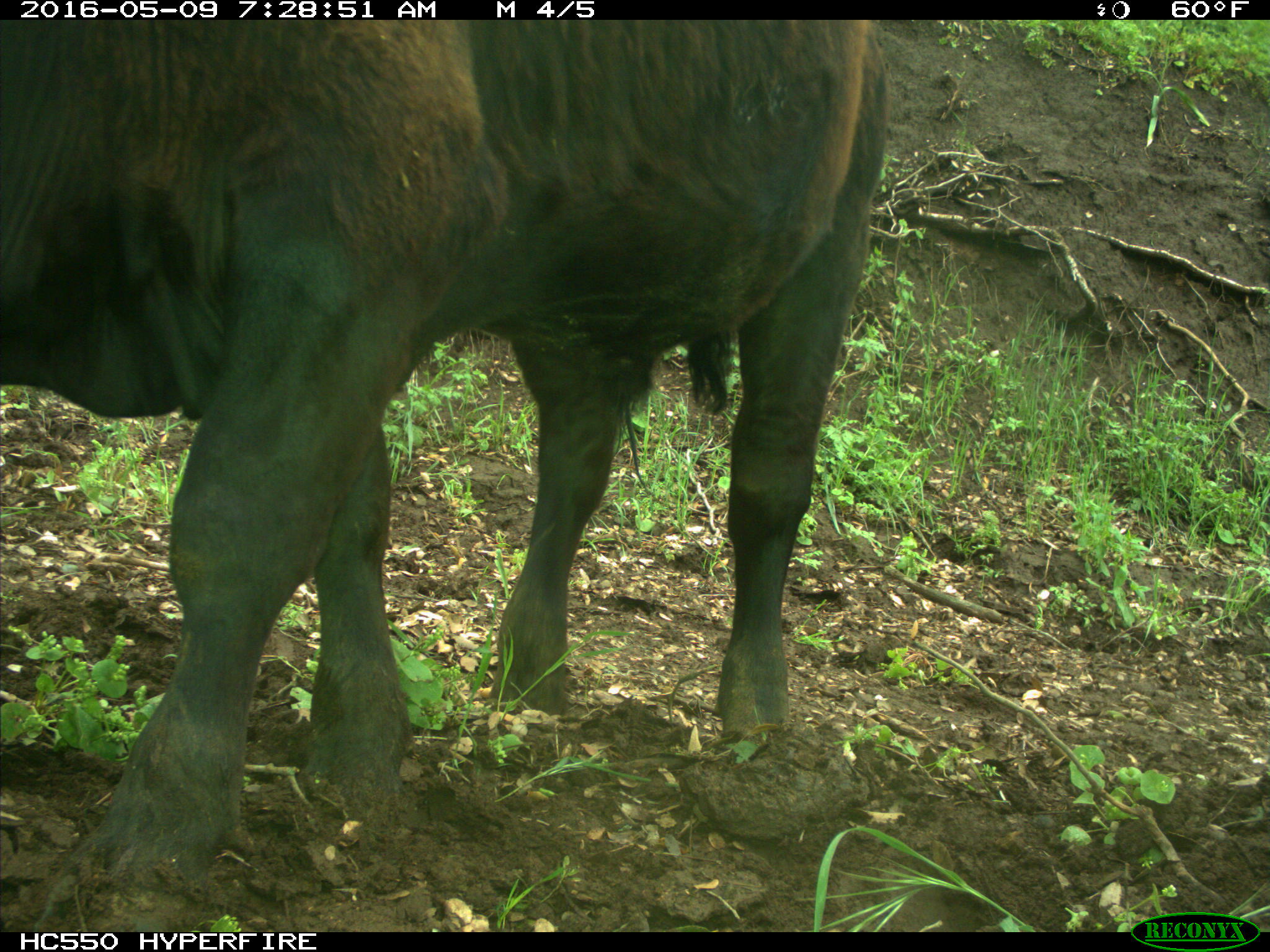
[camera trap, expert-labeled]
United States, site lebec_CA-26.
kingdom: Animalia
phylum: Chordata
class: Mammalia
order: Artiodactyla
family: Bovidae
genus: Bos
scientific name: Bos taurus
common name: domestic cow